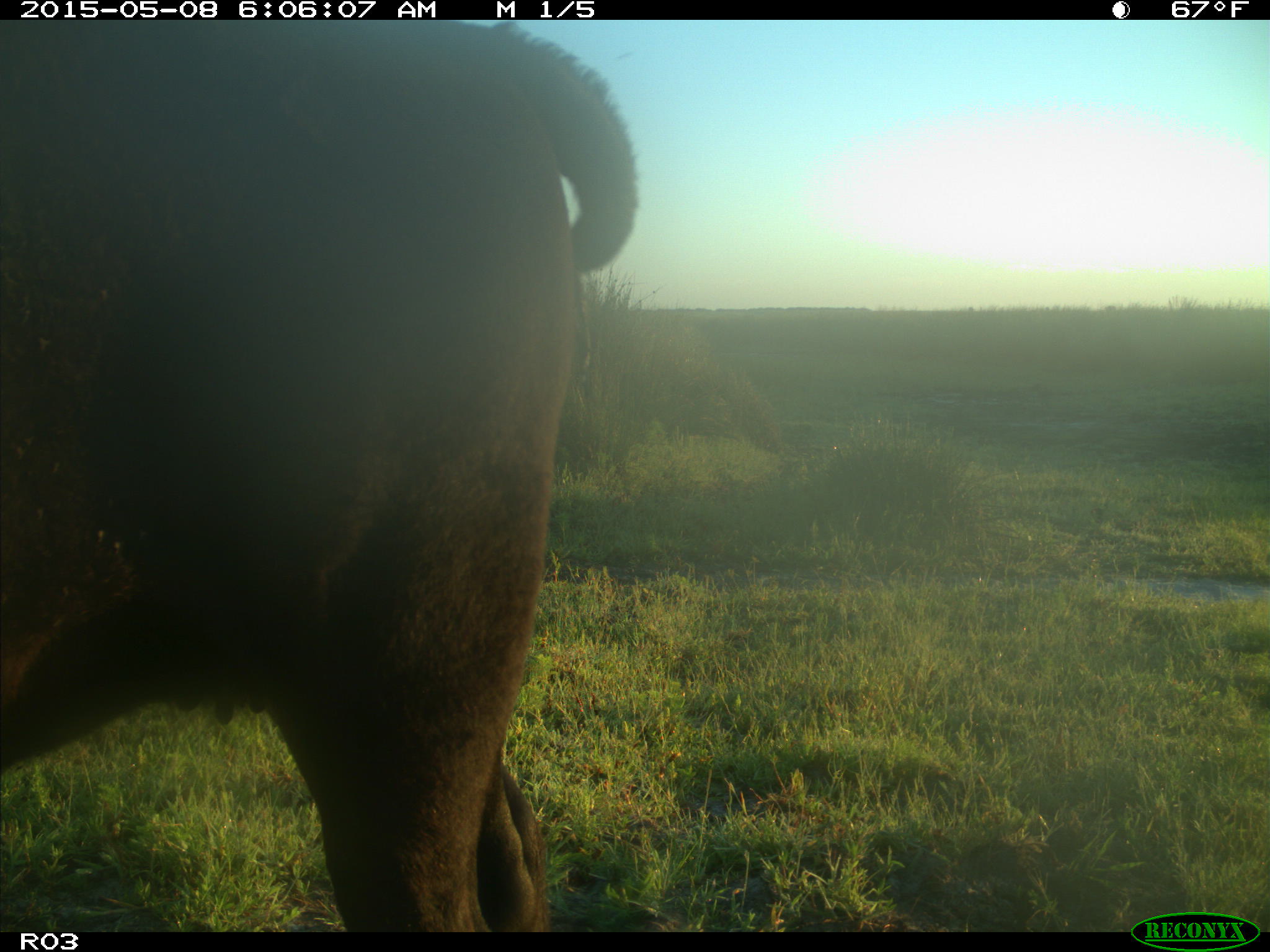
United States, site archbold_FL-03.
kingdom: Animalia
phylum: Chordata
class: Mammalia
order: Artiodactyla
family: Bovidae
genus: Bos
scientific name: Bos taurus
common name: domestic cow